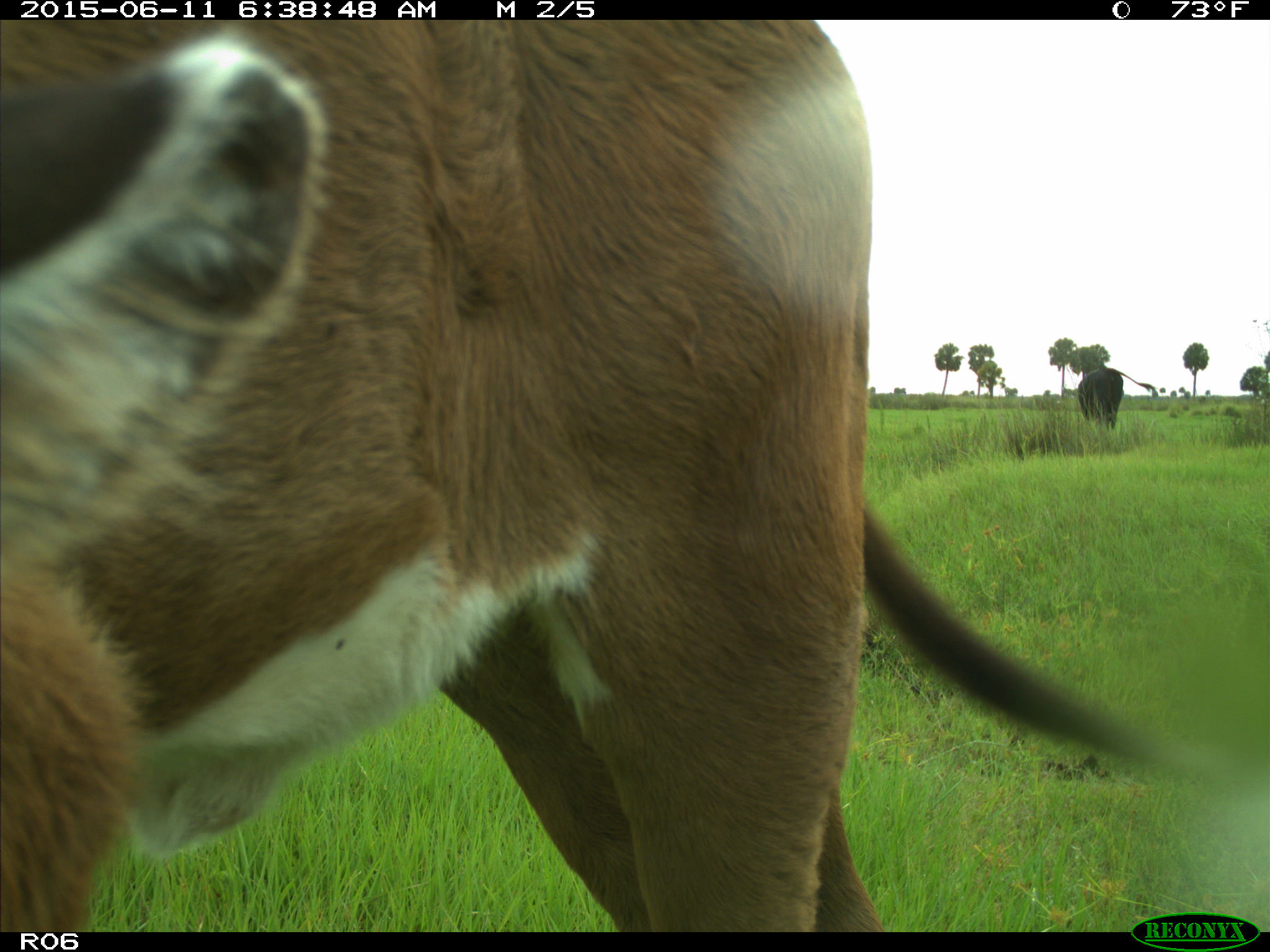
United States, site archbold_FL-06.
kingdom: Animalia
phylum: Chordata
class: Mammalia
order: Artiodactyla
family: Bovidae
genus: Bos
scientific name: Bos taurus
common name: domestic cow